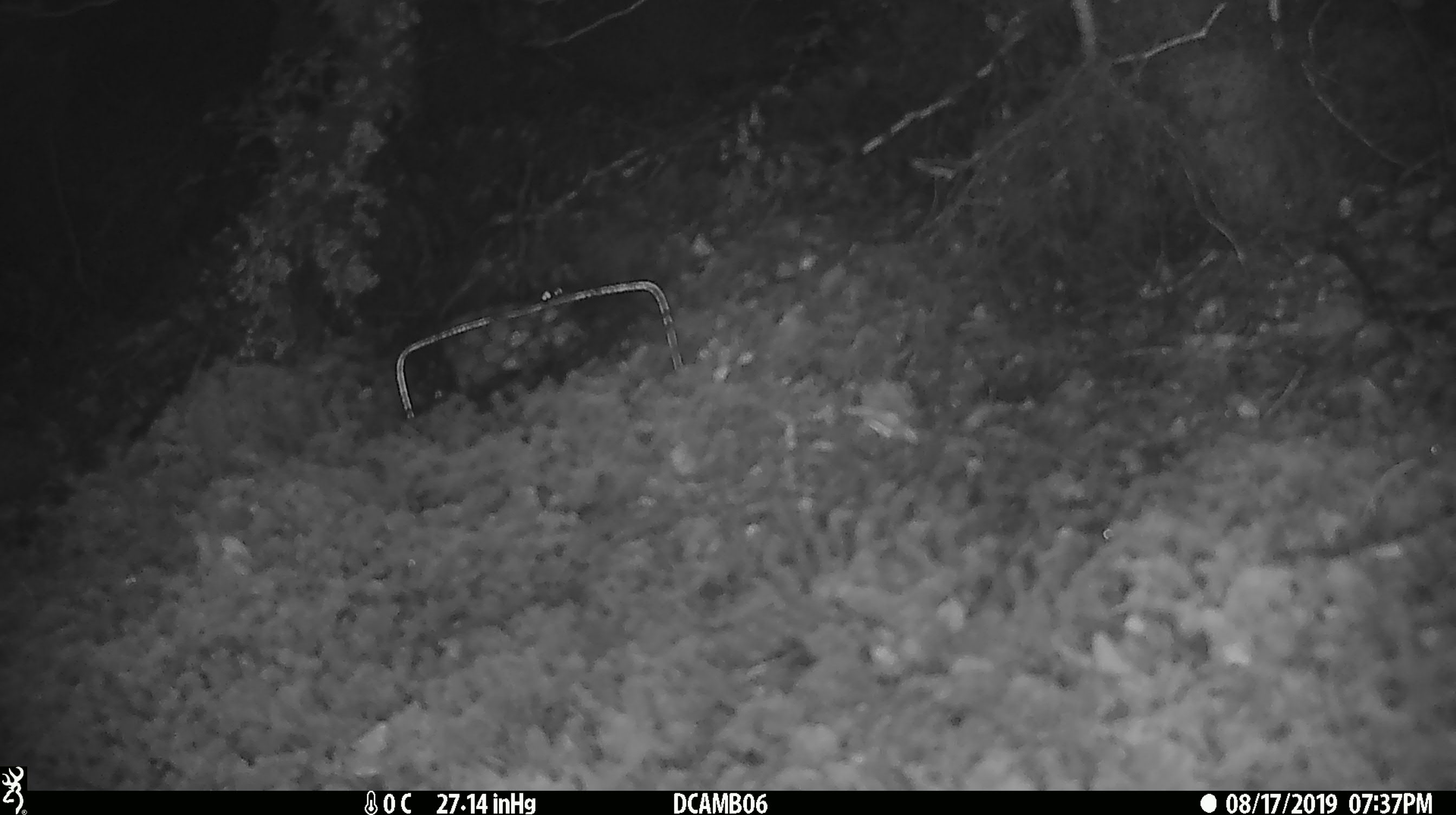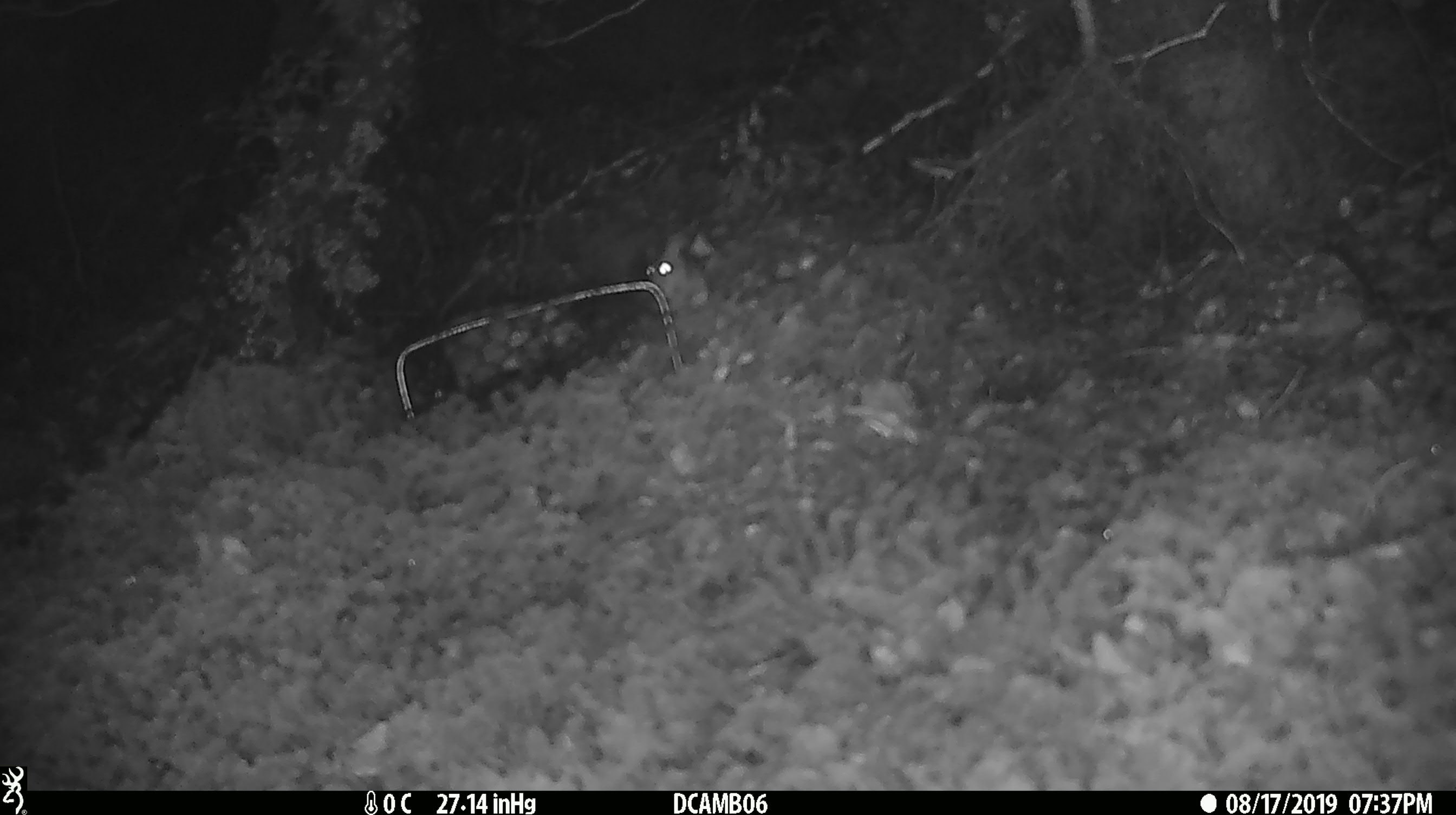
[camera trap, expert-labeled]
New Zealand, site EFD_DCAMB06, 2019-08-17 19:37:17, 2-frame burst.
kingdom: Animalia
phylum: Chordata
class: Mammalia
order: Rodentia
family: Muridae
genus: Mus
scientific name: Mus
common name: mouse